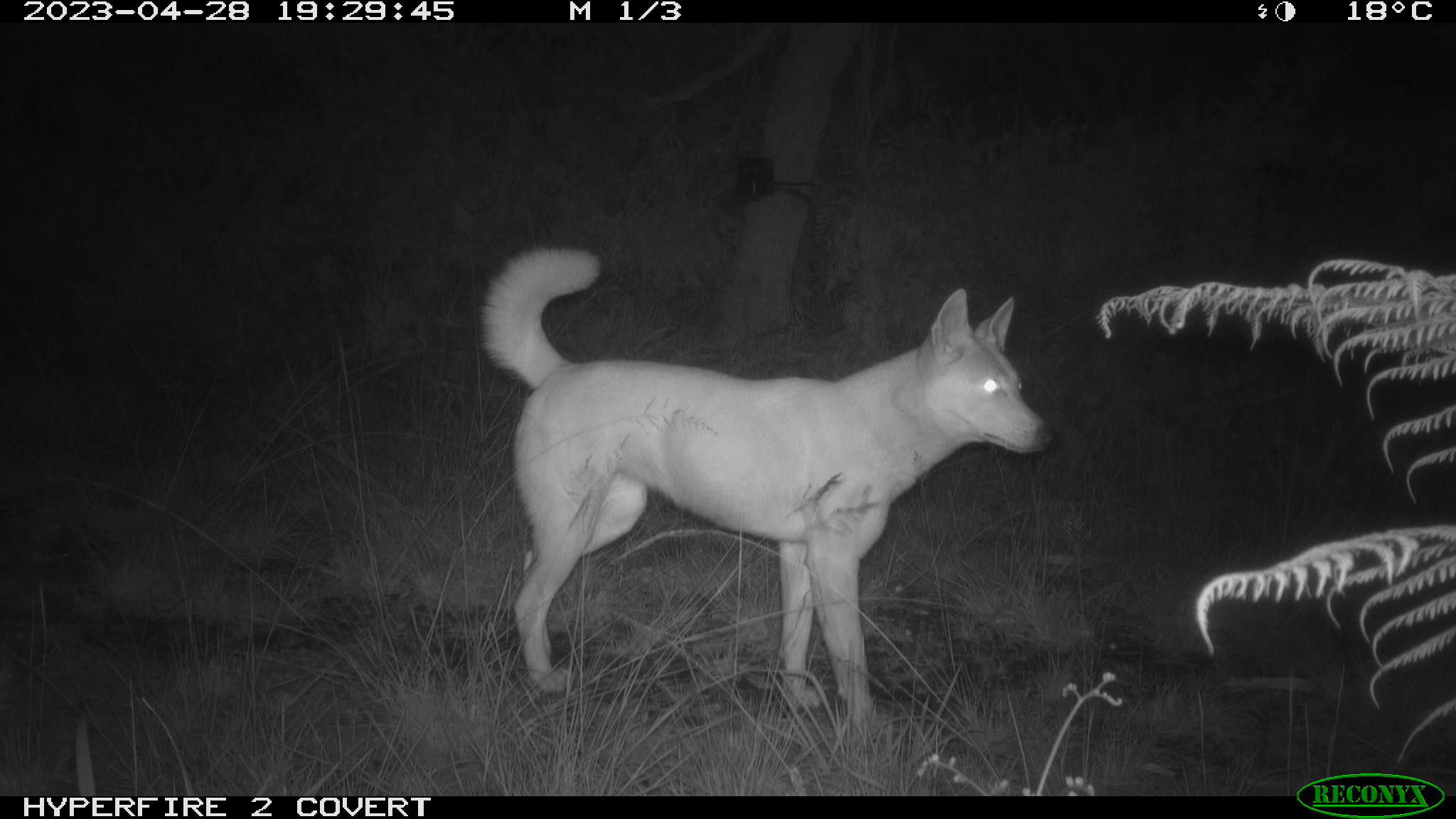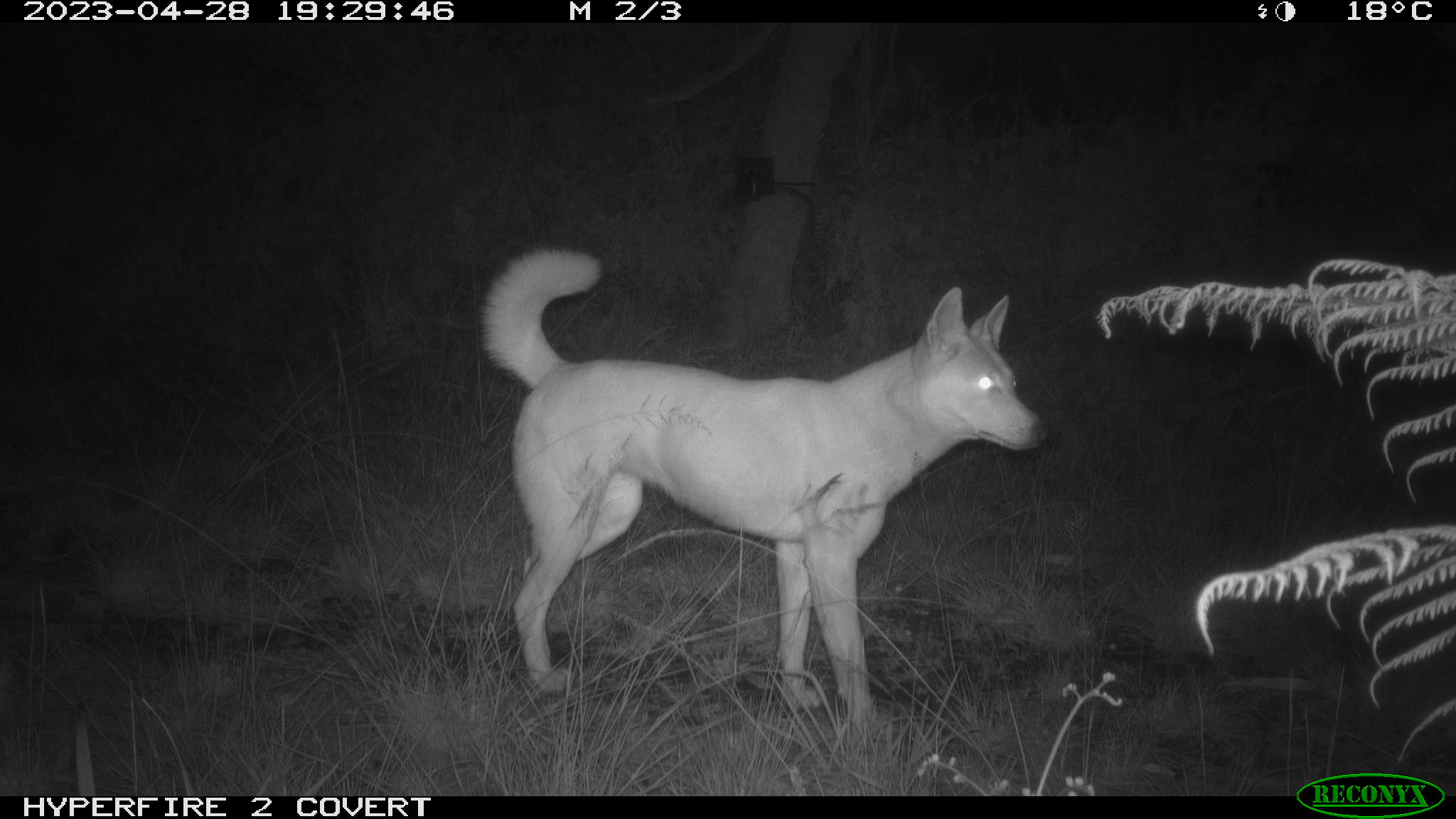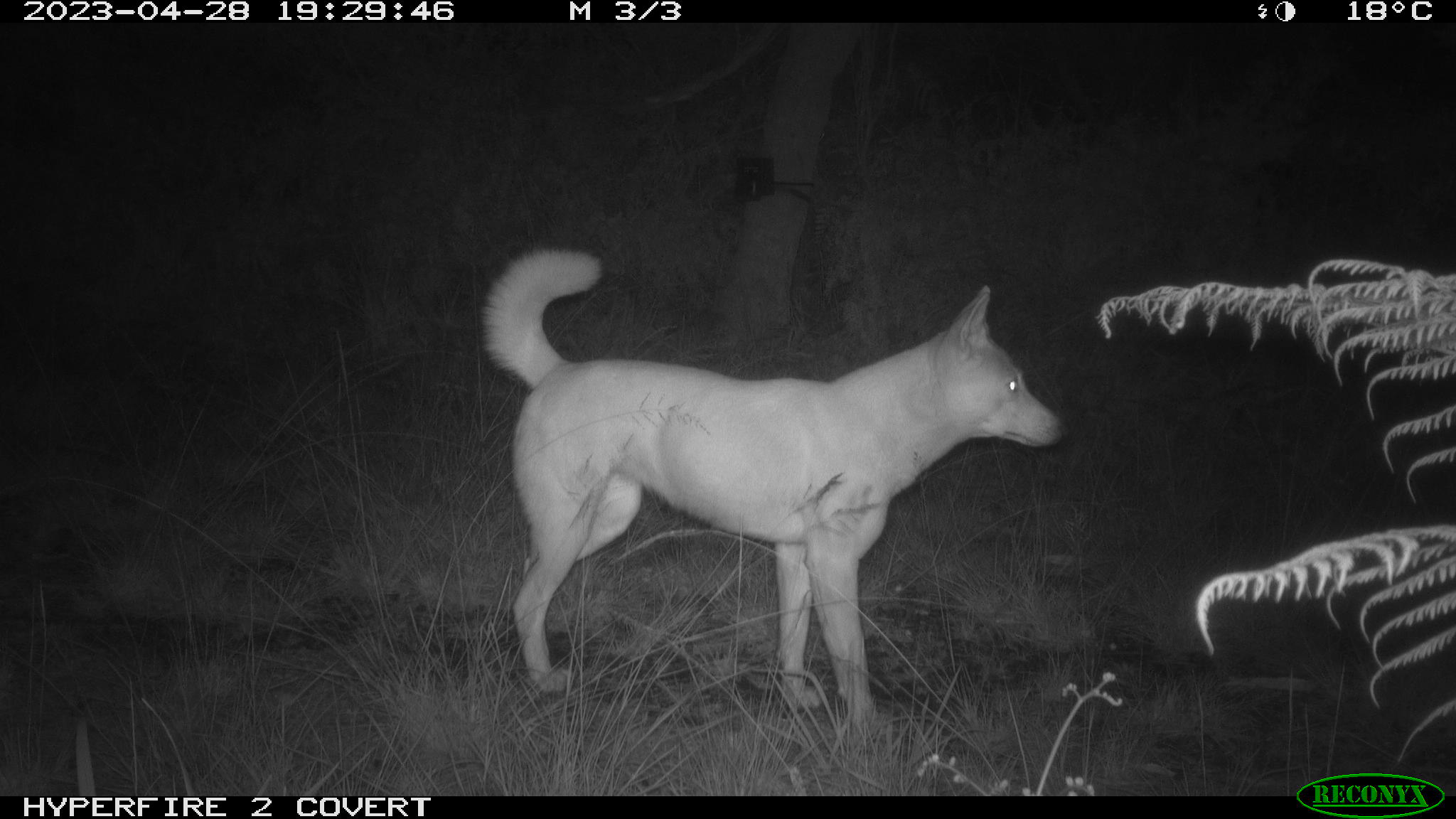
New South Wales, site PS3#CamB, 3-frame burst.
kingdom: Animalia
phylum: Chordata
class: Mammalia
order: Carnivora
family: Canidae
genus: Canis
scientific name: Canis familiaris dingo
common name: dingo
Dingo (Canis familiaris dingo).